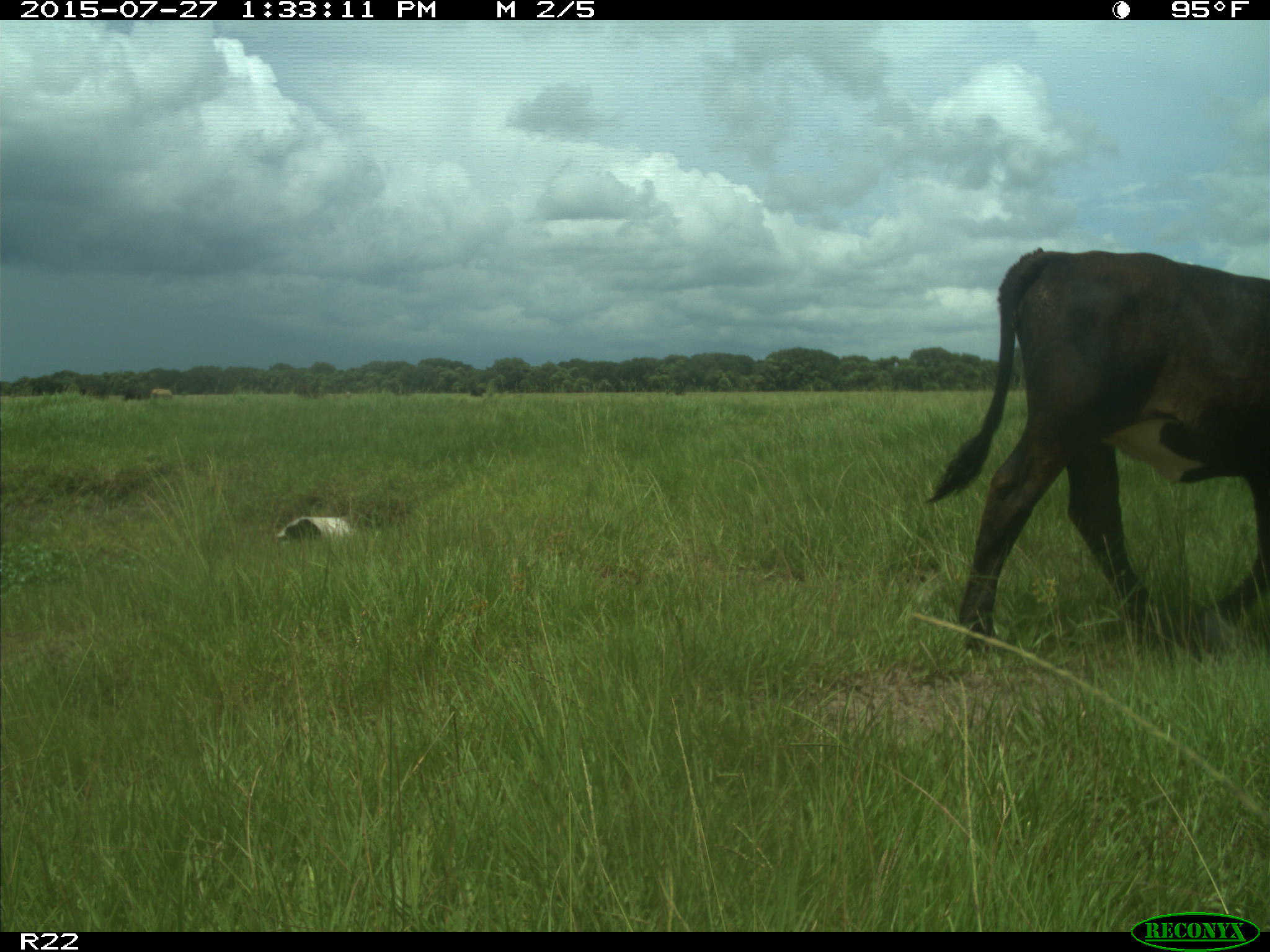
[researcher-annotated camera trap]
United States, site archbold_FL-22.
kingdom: Animalia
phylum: Chordata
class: Mammalia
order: Artiodactyla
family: Bovidae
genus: Bos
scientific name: Bos taurus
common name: domestic cow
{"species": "Bos taurus (domestic cow)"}